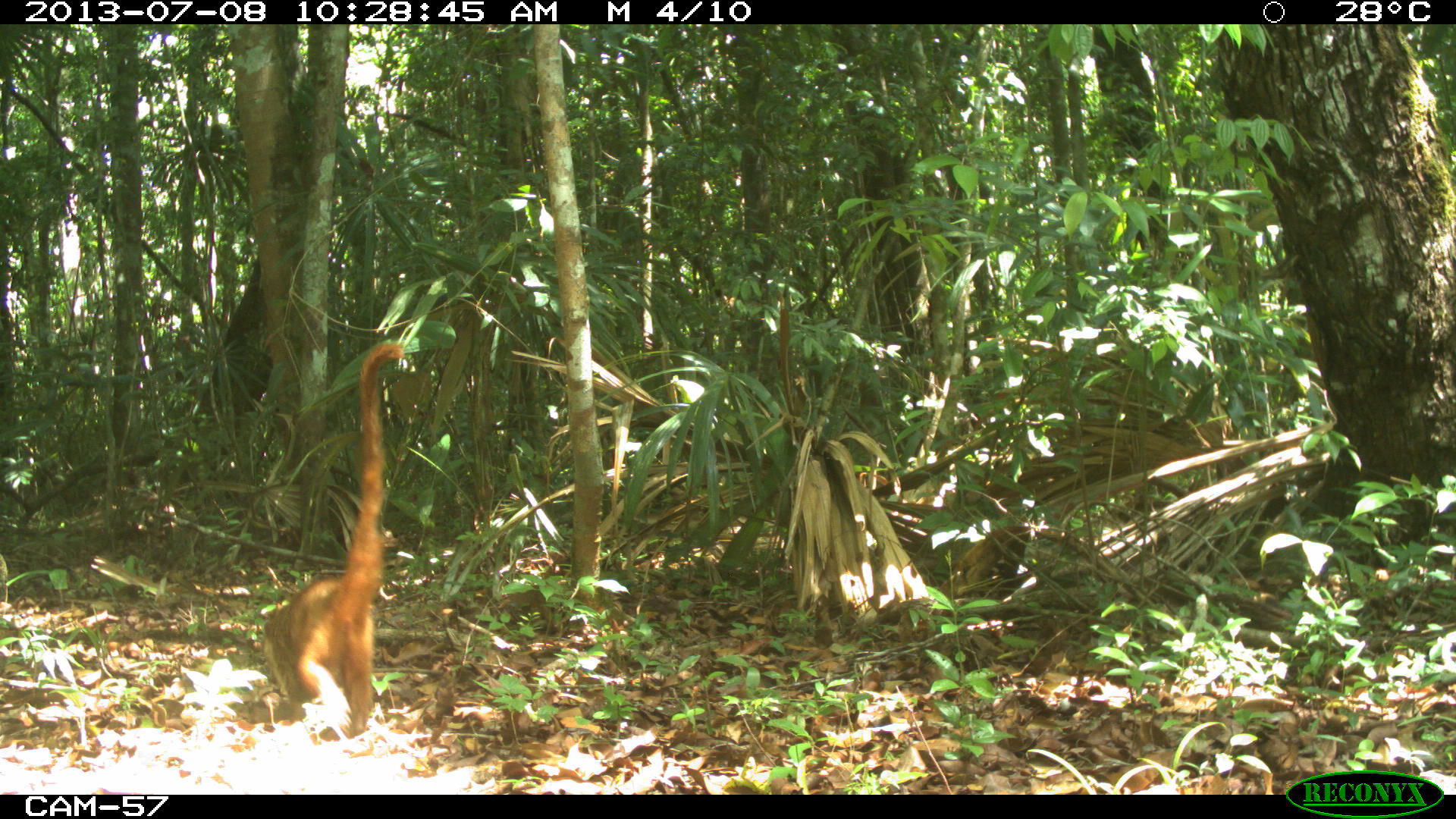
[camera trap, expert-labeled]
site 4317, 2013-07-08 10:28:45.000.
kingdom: Animalia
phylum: Chordata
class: Mammalia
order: Carnivora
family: Procyonidae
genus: Nasua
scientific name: Nasua narica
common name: white-nosed coati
Nasua narica (white-nosed coati), count 2.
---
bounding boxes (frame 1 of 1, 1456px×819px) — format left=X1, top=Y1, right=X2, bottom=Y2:
nasua narica: left=260, top=339, right=408, bottom=740